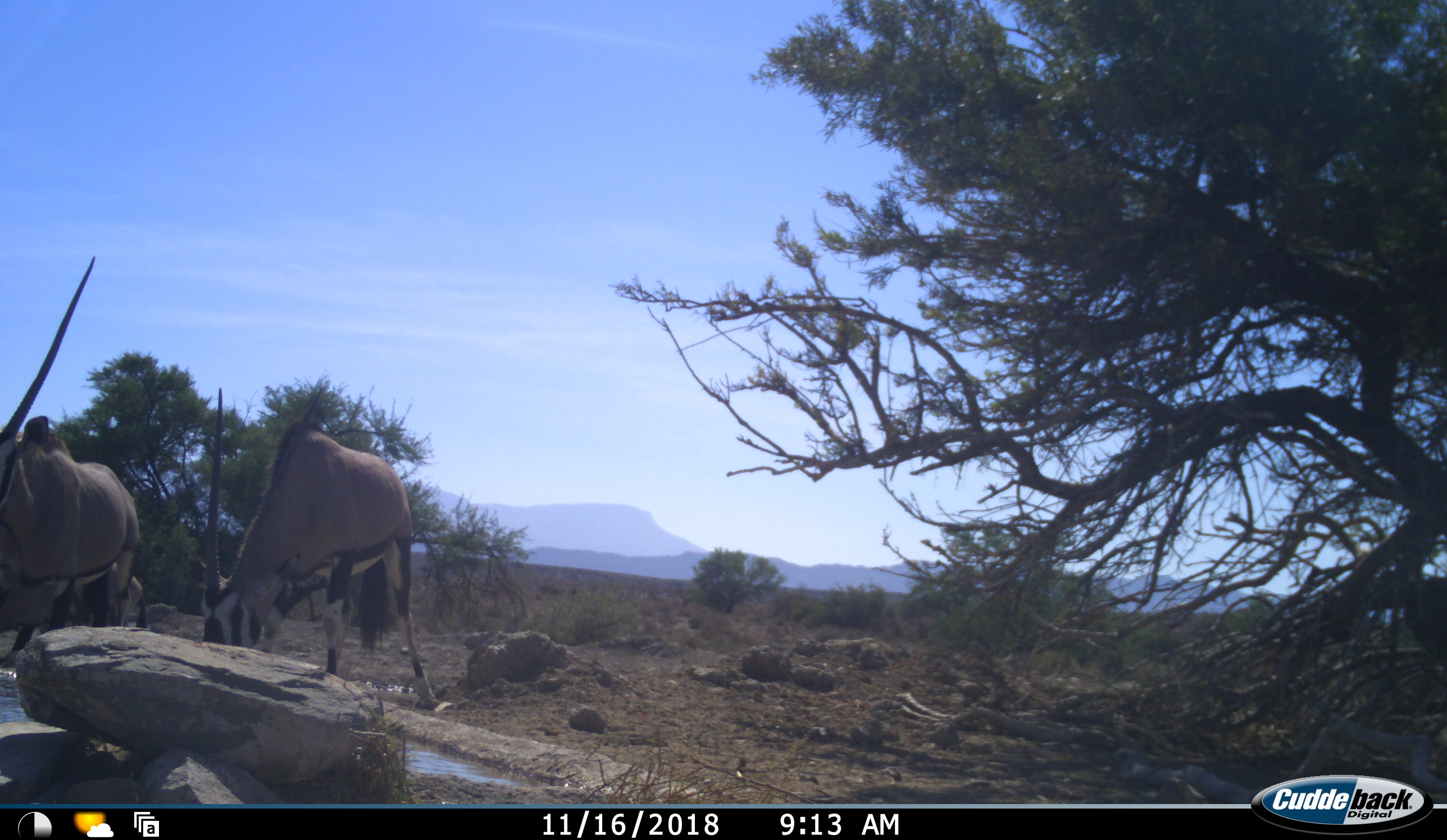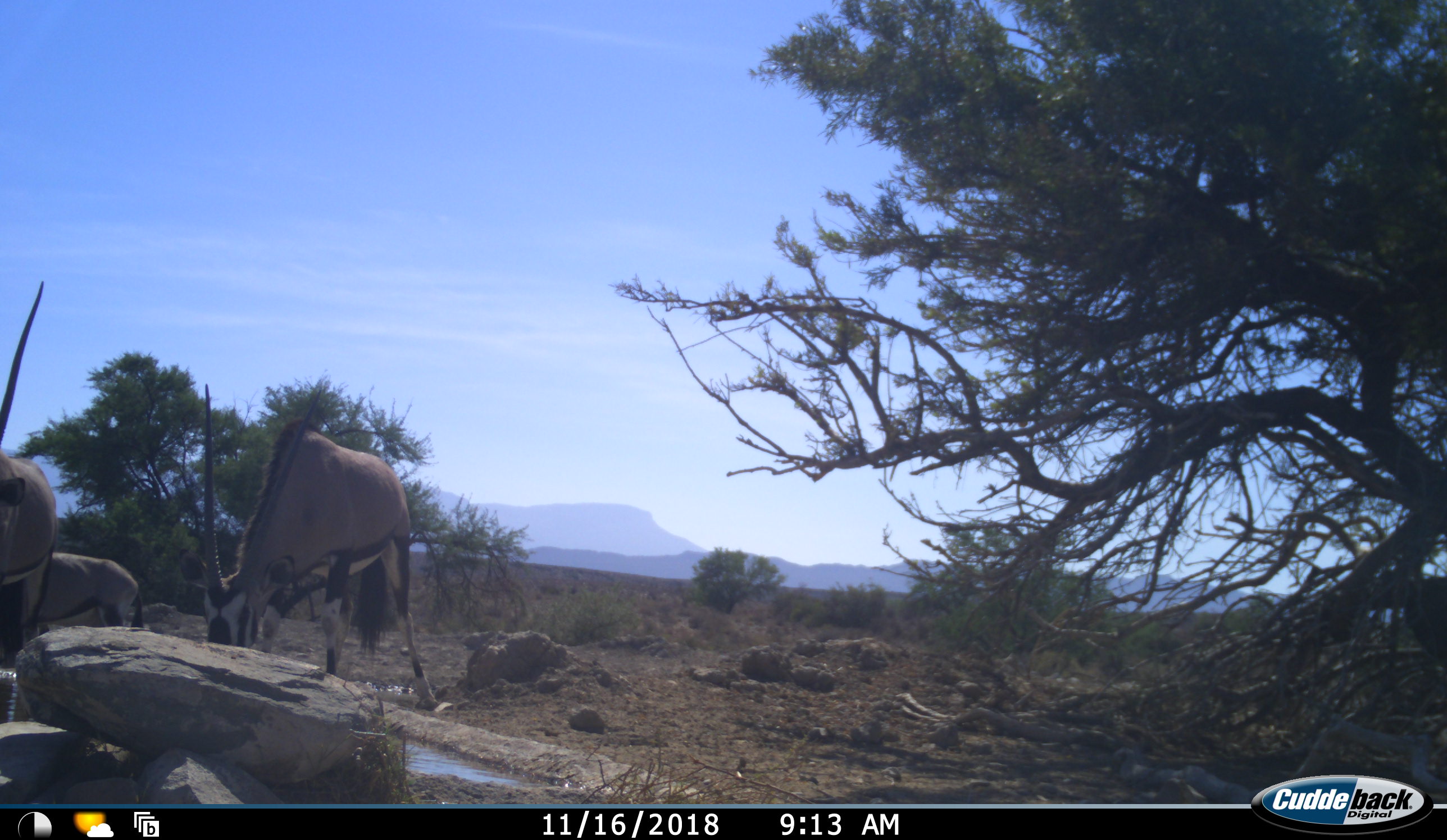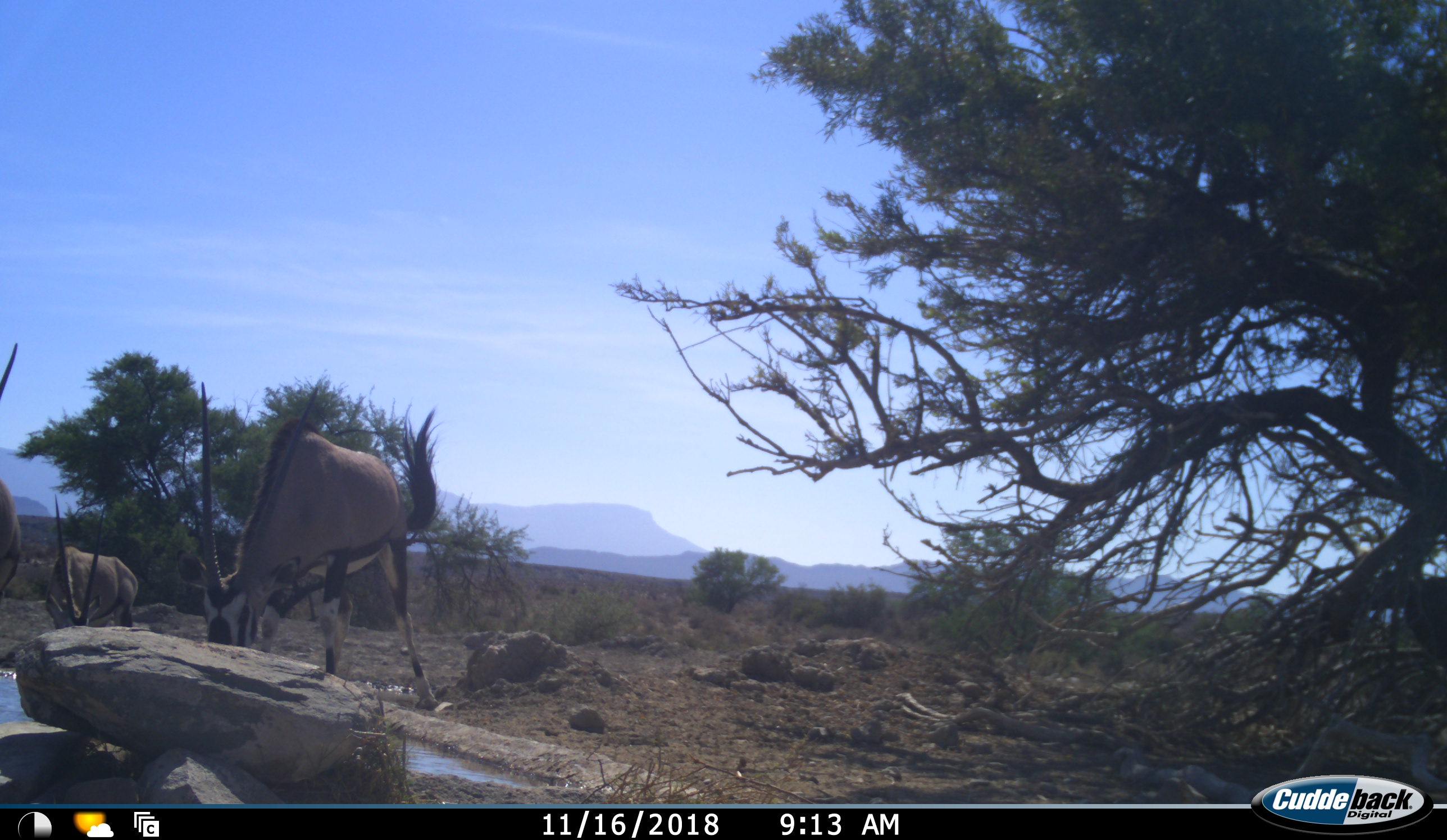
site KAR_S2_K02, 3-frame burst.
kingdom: Animalia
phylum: Chordata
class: Mammalia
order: Artiodactyla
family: Bovidae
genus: Oryx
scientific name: Oryx gazella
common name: gemsbok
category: oryx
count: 3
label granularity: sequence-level